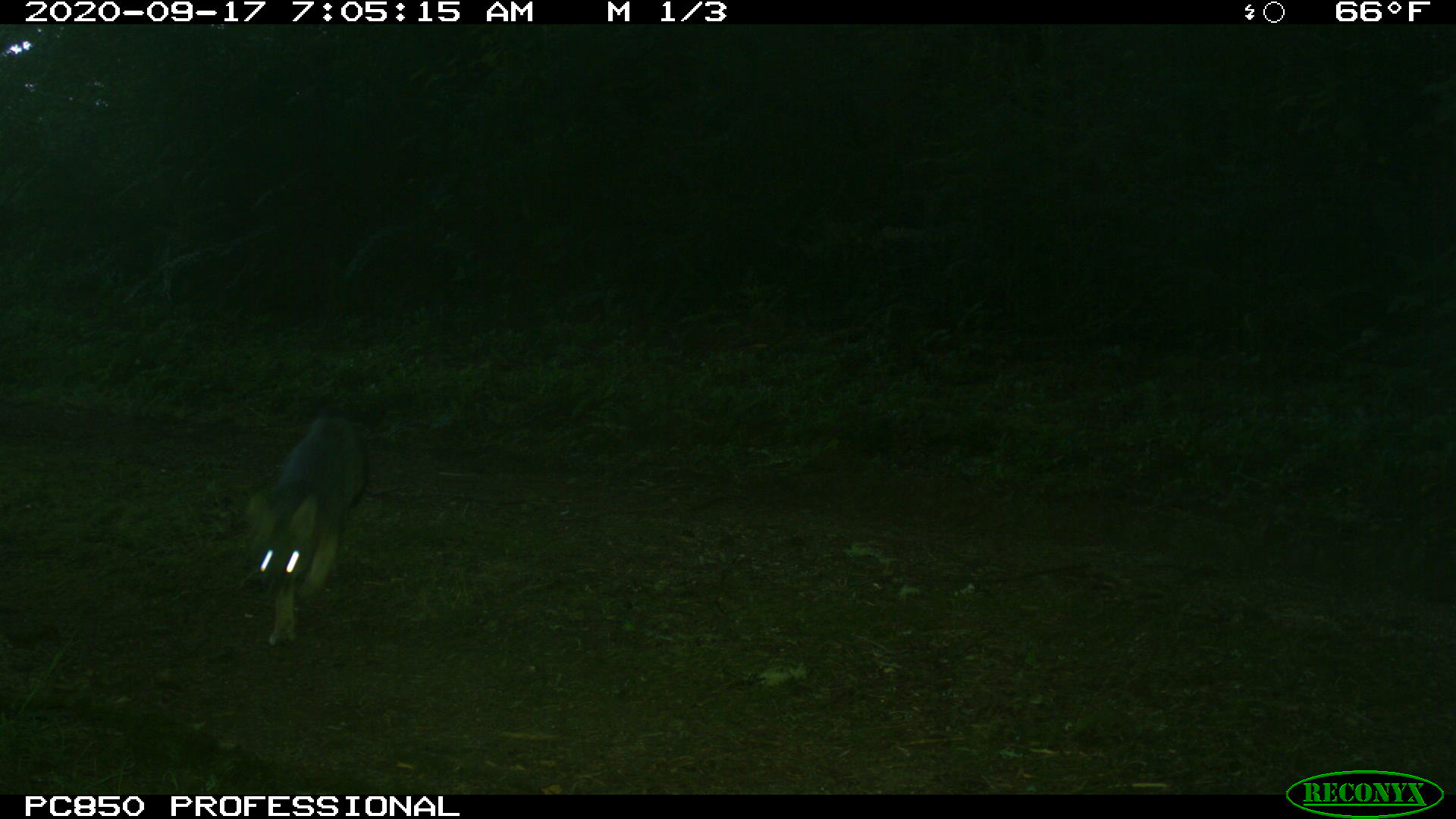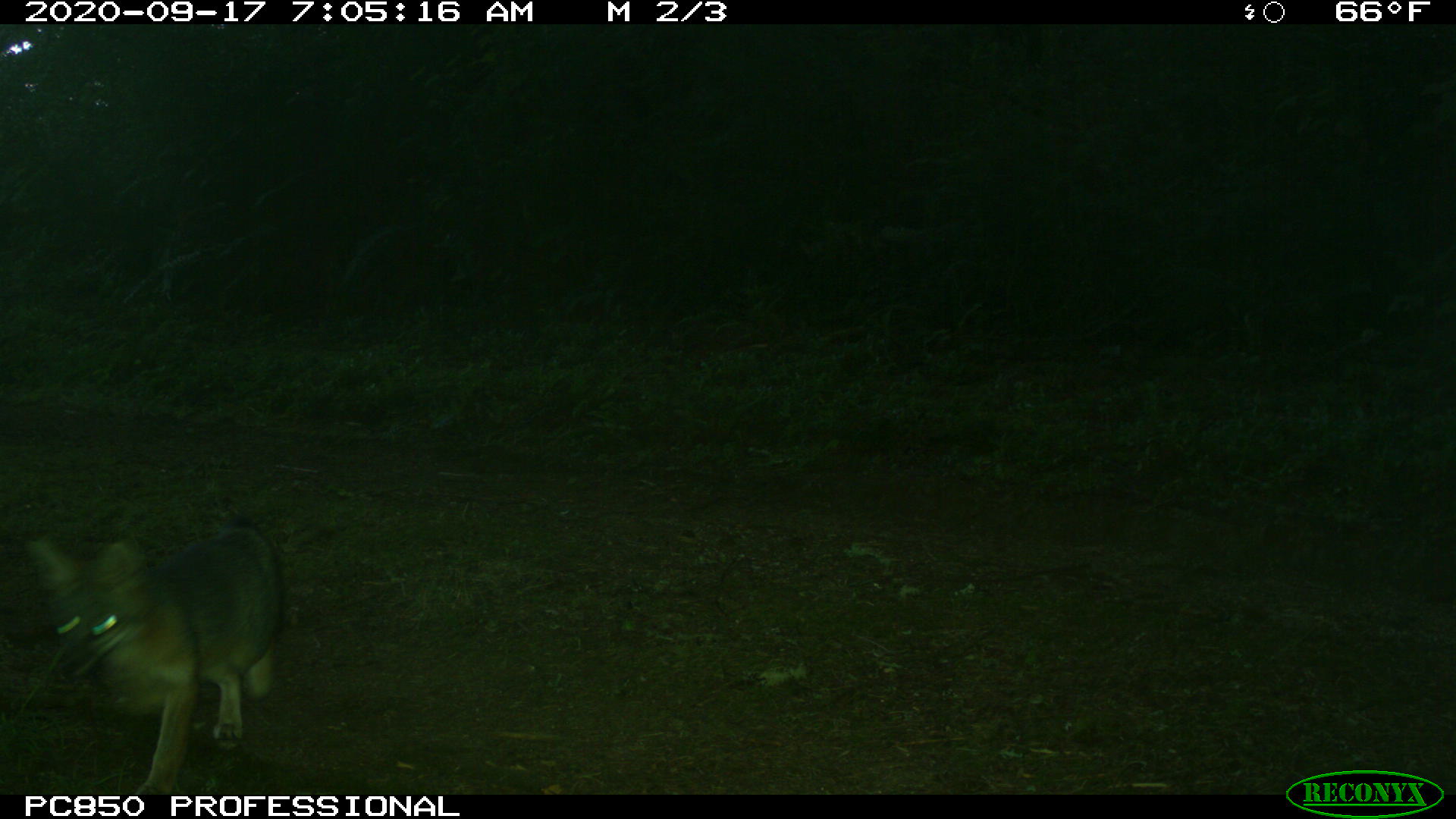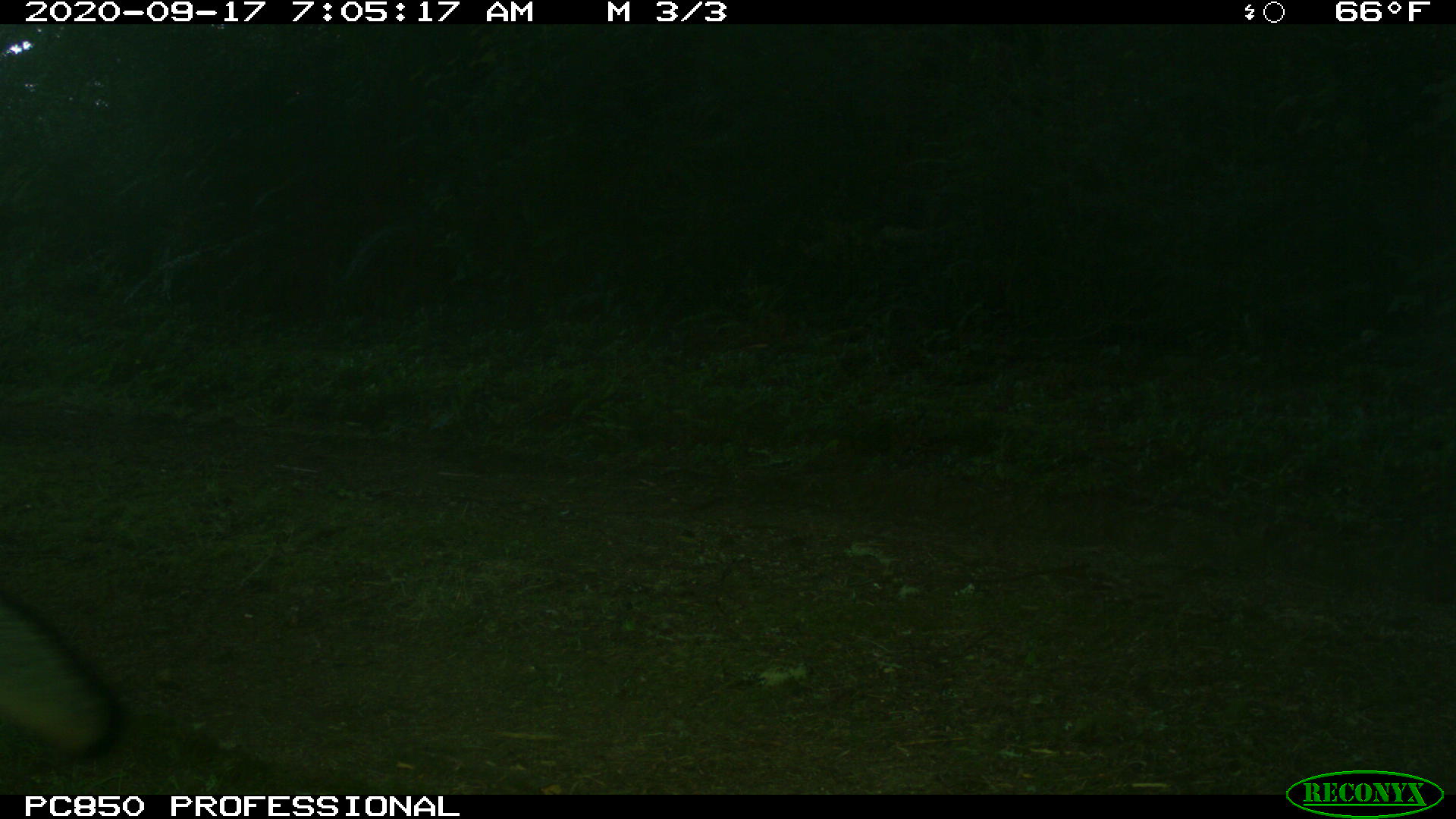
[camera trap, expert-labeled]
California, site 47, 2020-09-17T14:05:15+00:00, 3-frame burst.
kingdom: Animalia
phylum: Chordata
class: Mammalia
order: Carnivora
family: Canidae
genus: Urocyon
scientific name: Urocyon cinereoargenteus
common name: gray fox